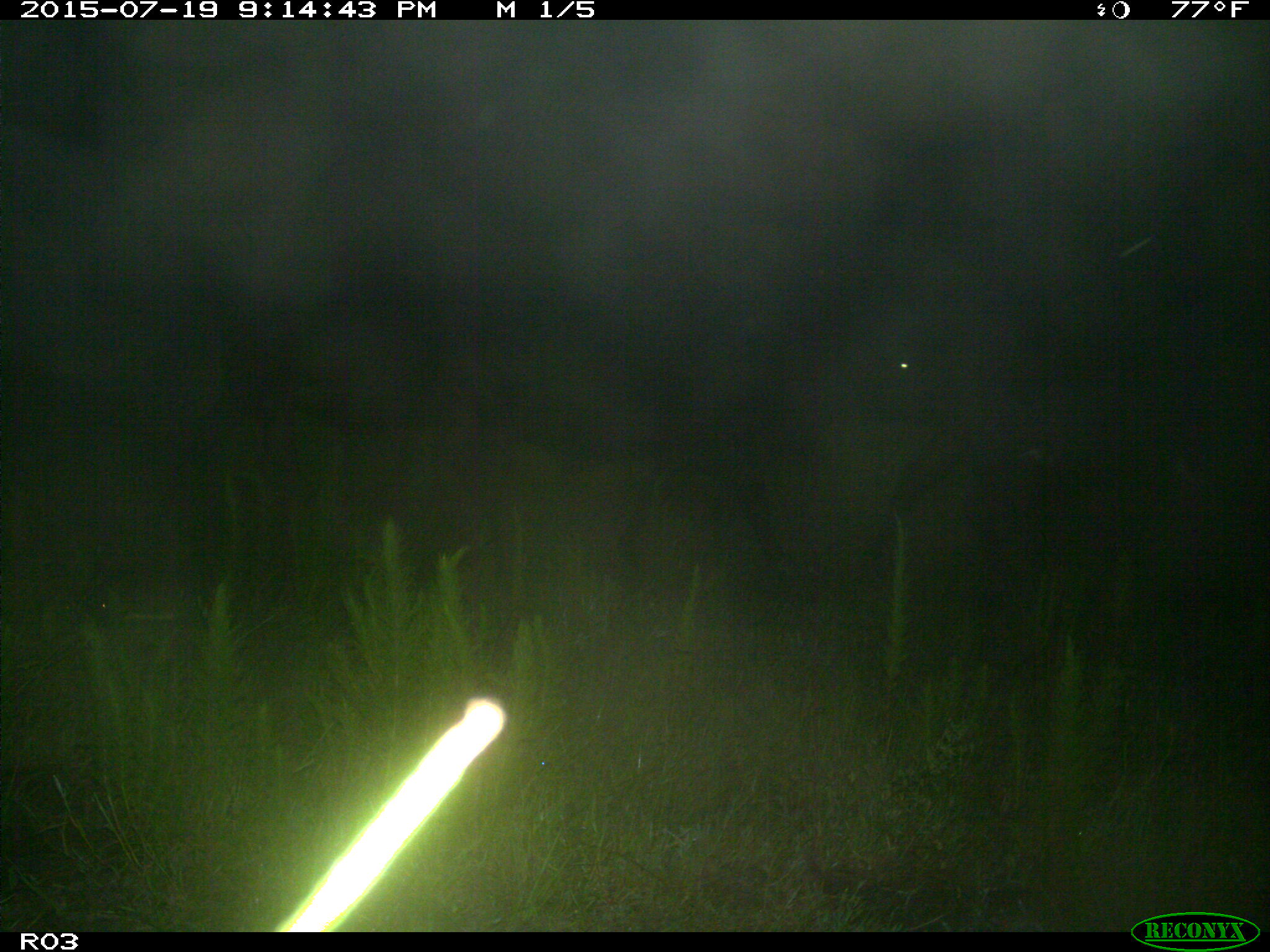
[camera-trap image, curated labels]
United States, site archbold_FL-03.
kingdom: Animalia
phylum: Chordata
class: Mammalia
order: Artiodactyla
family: Bovidae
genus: Bos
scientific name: Bos taurus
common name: domestic cow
Bos taurus (domestic cow).